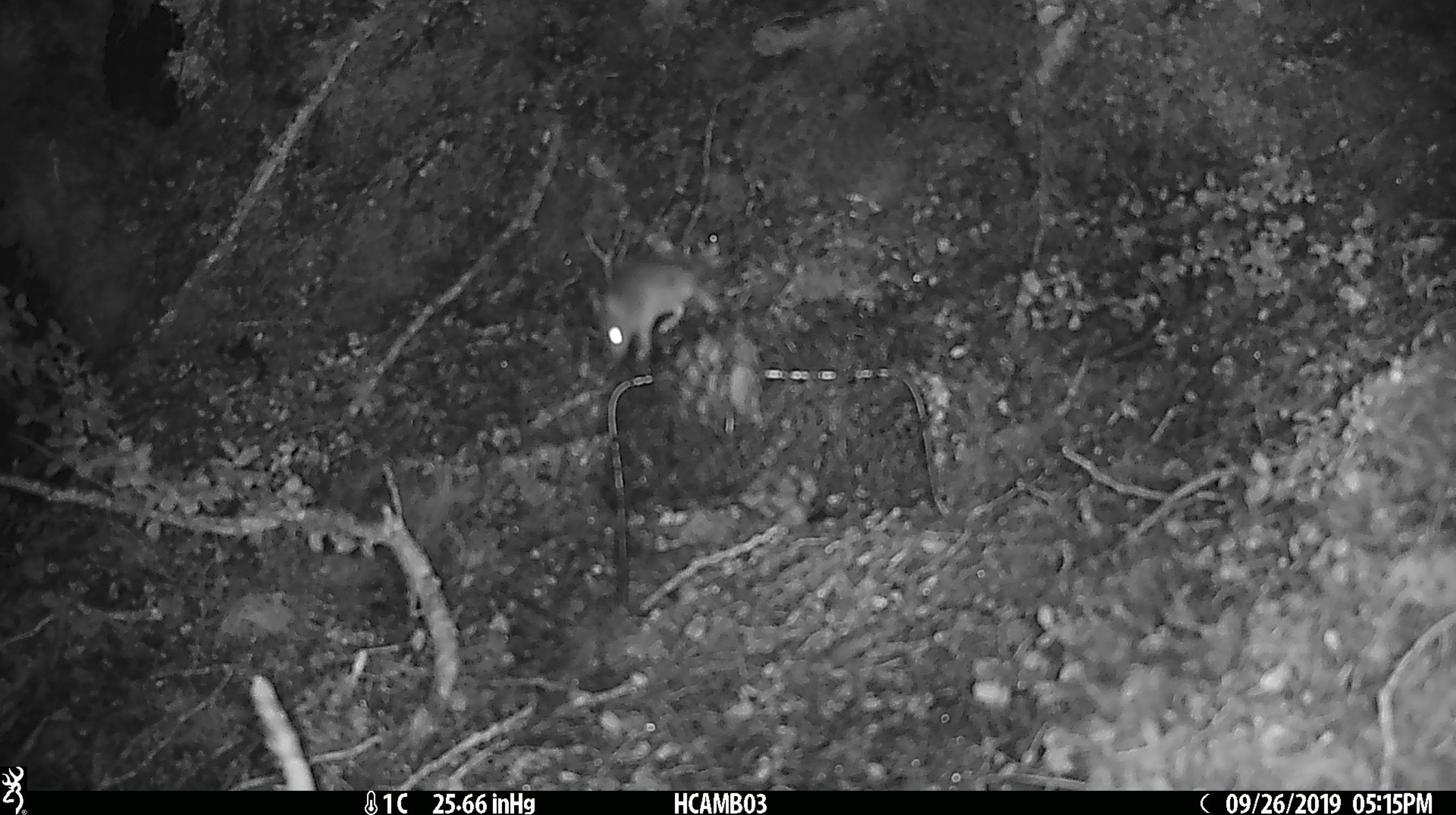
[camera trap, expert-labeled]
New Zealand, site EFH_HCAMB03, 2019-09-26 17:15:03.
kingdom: Animalia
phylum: Chordata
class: Mammalia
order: Rodentia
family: Muridae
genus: Mus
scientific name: Mus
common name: mouse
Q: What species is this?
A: Mouse (Mus).